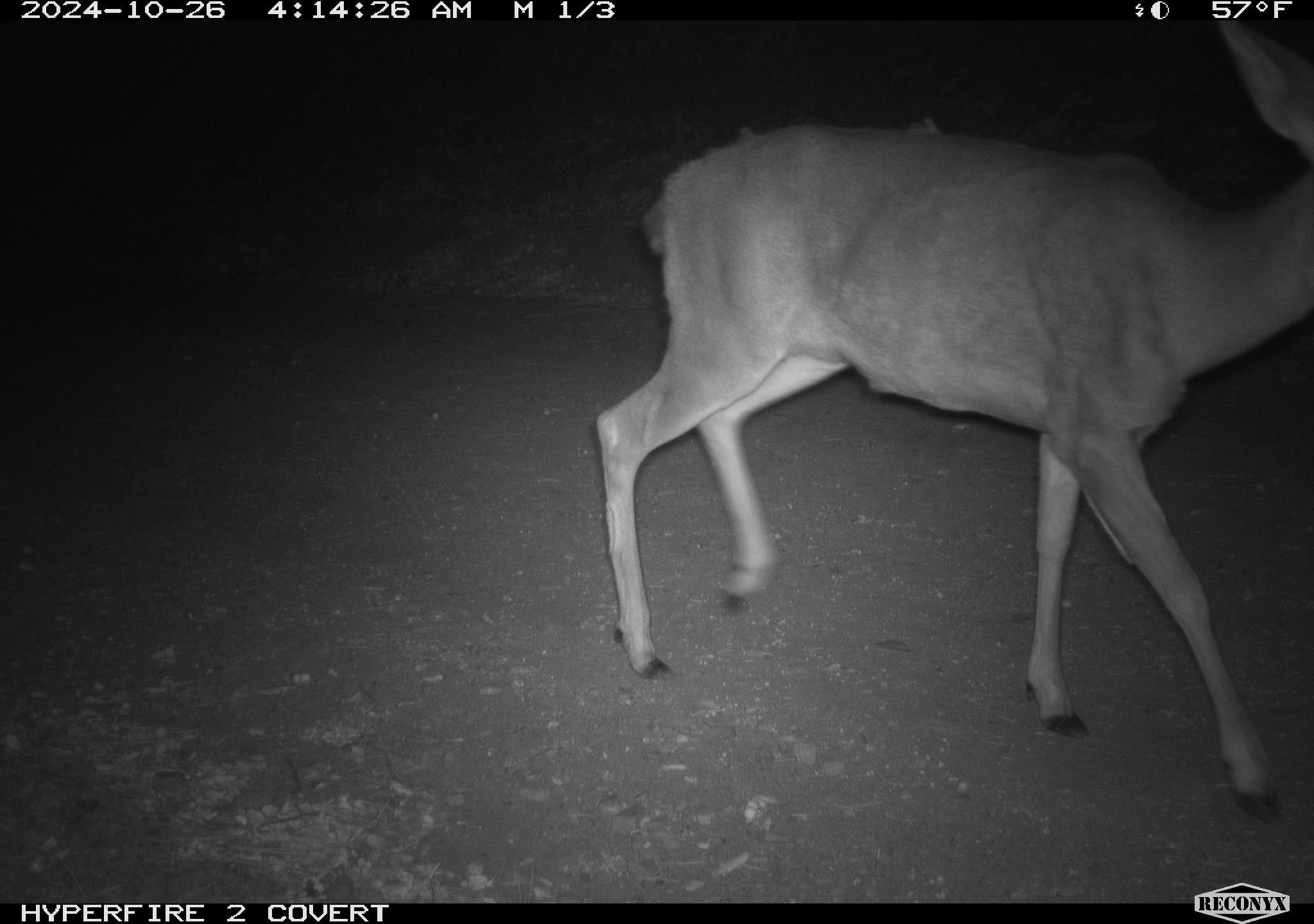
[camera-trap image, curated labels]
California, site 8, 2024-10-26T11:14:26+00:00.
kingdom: Animalia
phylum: Chordata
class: Mammalia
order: Artiodactyla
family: Cervidae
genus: Odocoileus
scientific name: Odocoileus hemionus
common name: mule deer